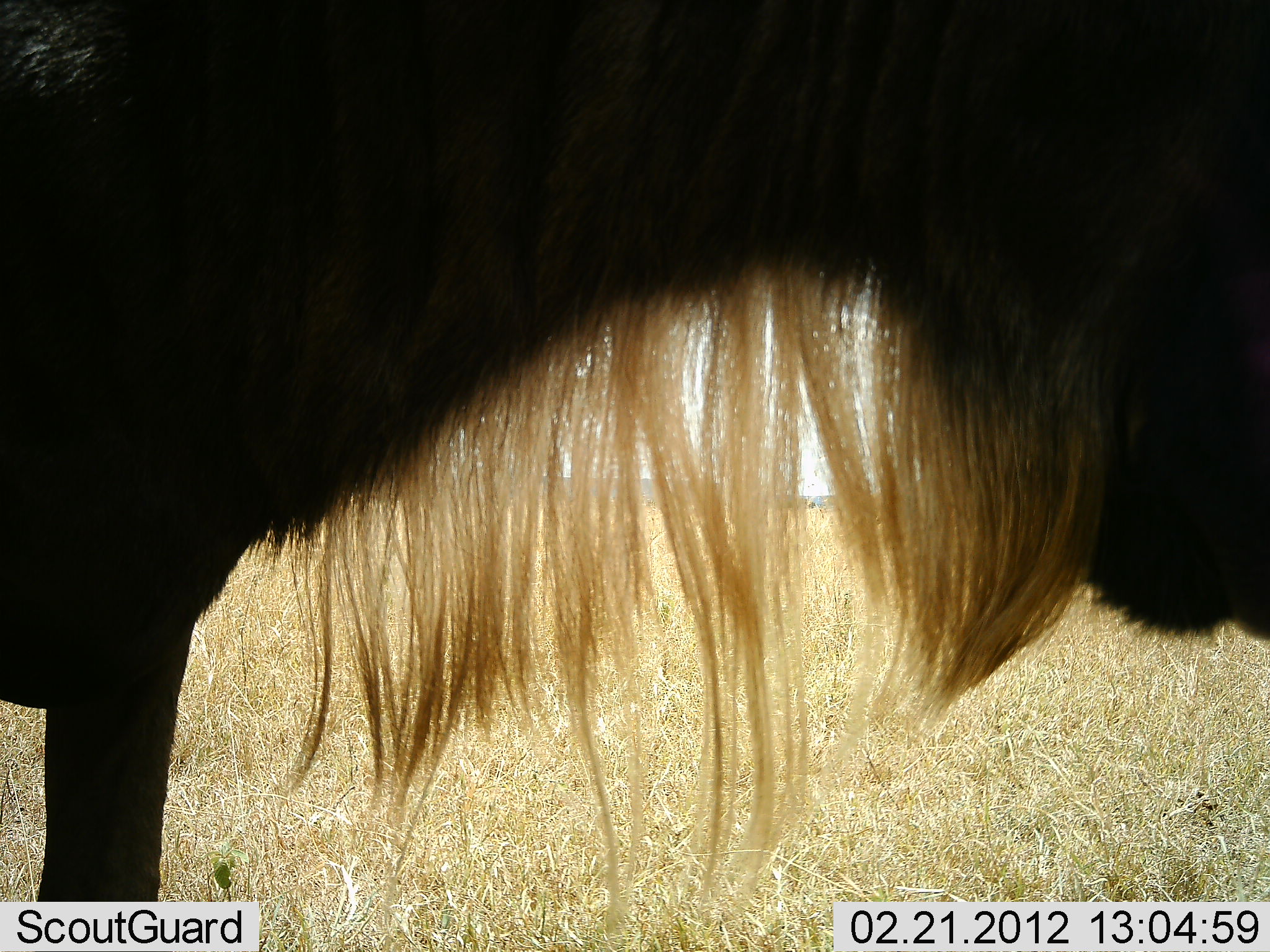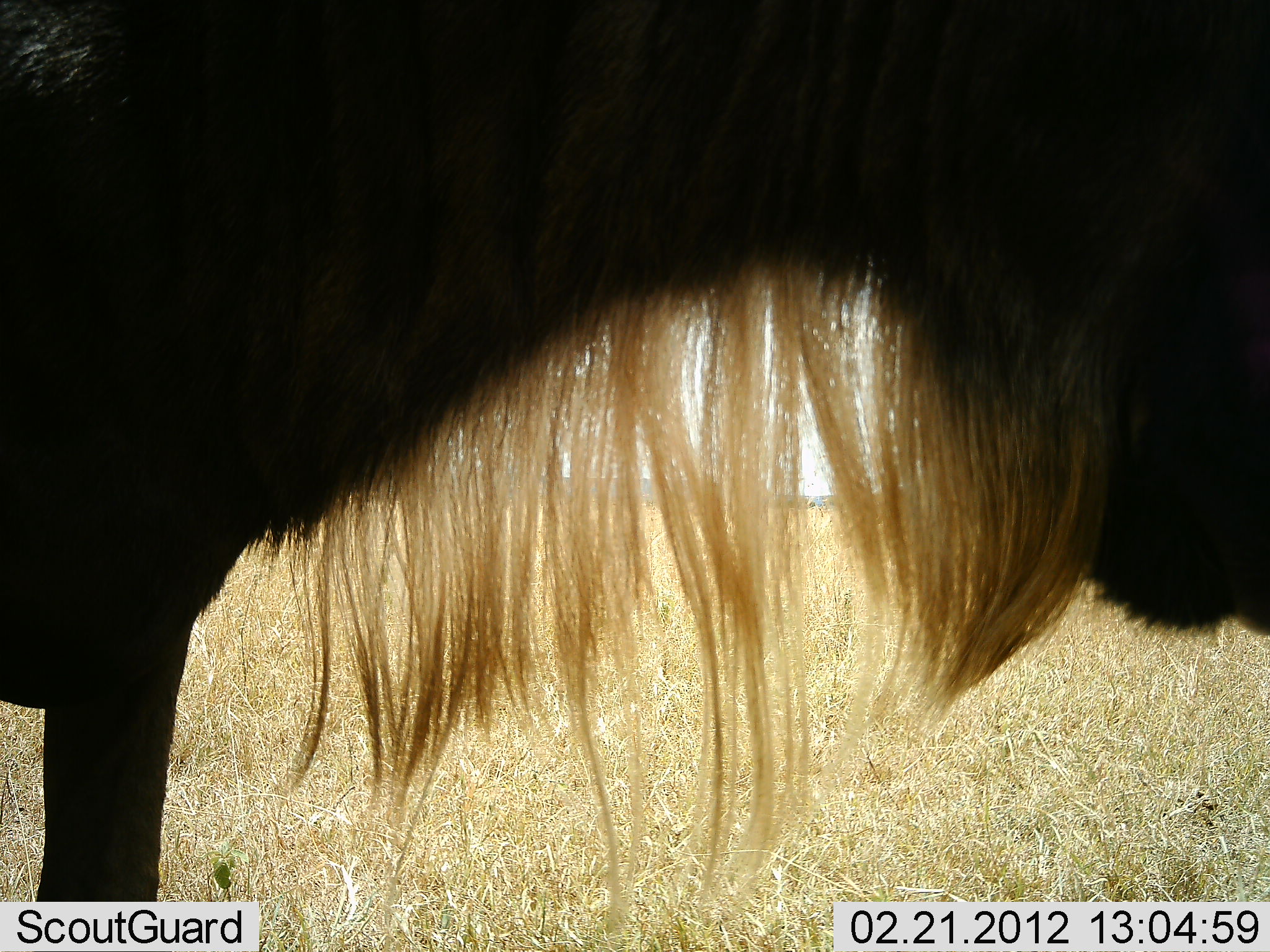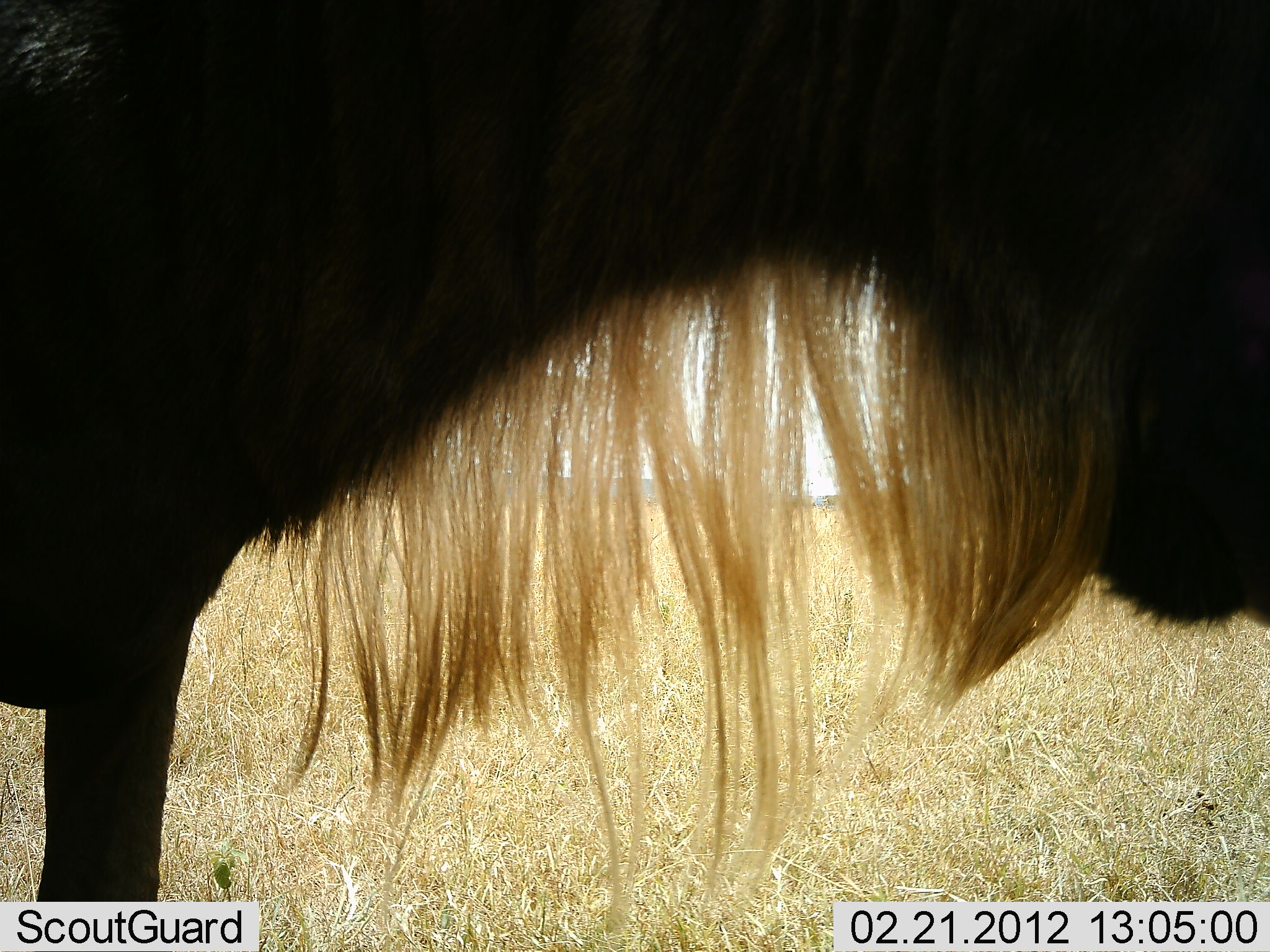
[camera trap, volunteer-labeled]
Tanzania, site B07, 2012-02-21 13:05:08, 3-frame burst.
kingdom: Animalia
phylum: Chordata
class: Mammalia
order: Artiodactyla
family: Bovidae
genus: Connochaetes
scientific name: Connochaetes taurinus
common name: blue wildebeest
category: wildebeest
Wildebeest (blue wildebeest) (Connochaetes taurinus), count 1. Behavior (volunteer vote fractions): standing 96%, resting 9%, moving 0%, interacting 0%. Young present (vote fraction): 0%. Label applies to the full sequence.